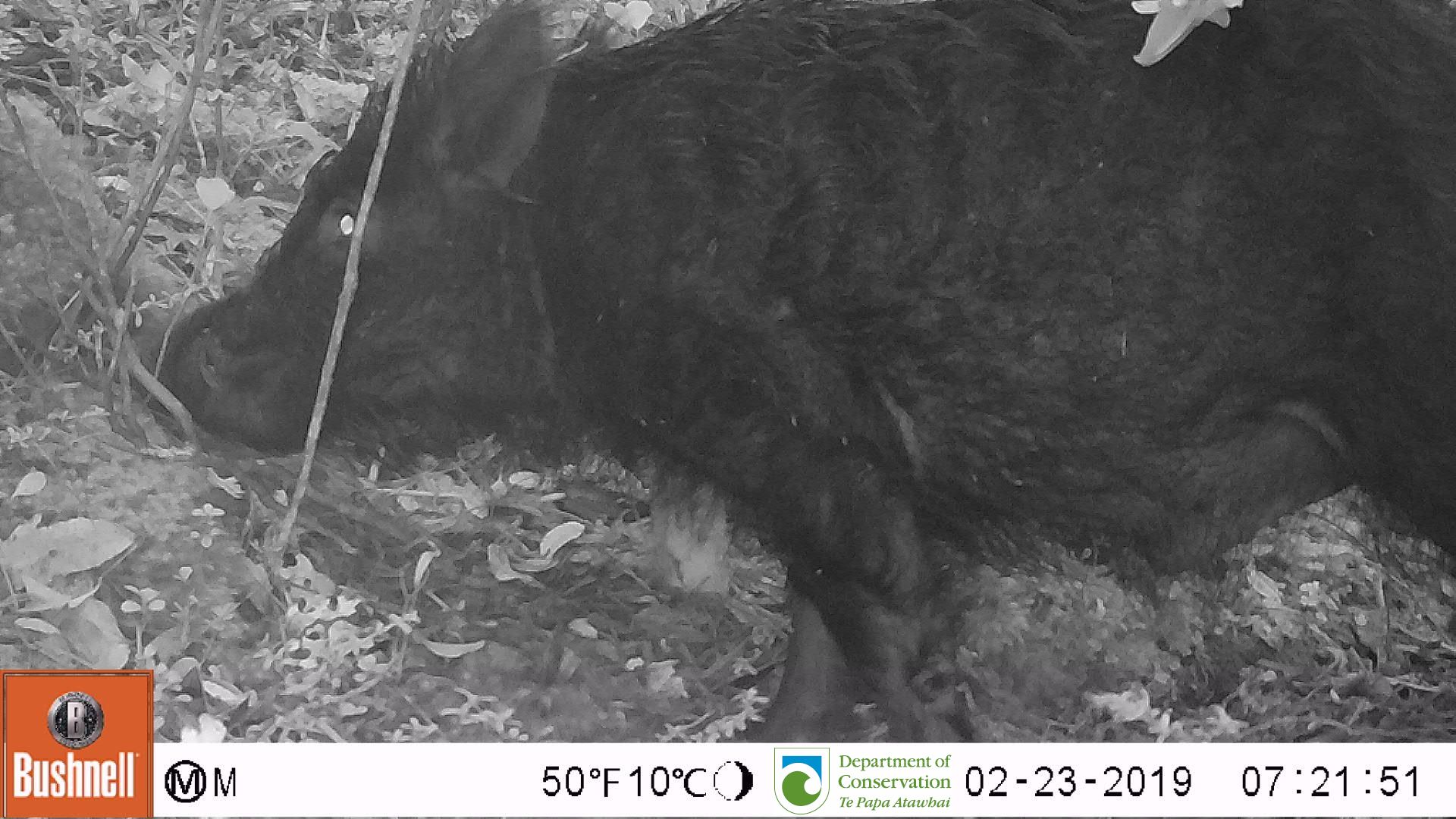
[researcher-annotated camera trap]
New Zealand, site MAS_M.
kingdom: Animalia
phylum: Chordata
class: Mammalia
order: Artiodactyla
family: Suidae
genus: Sus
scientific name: Sus scrofa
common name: pig